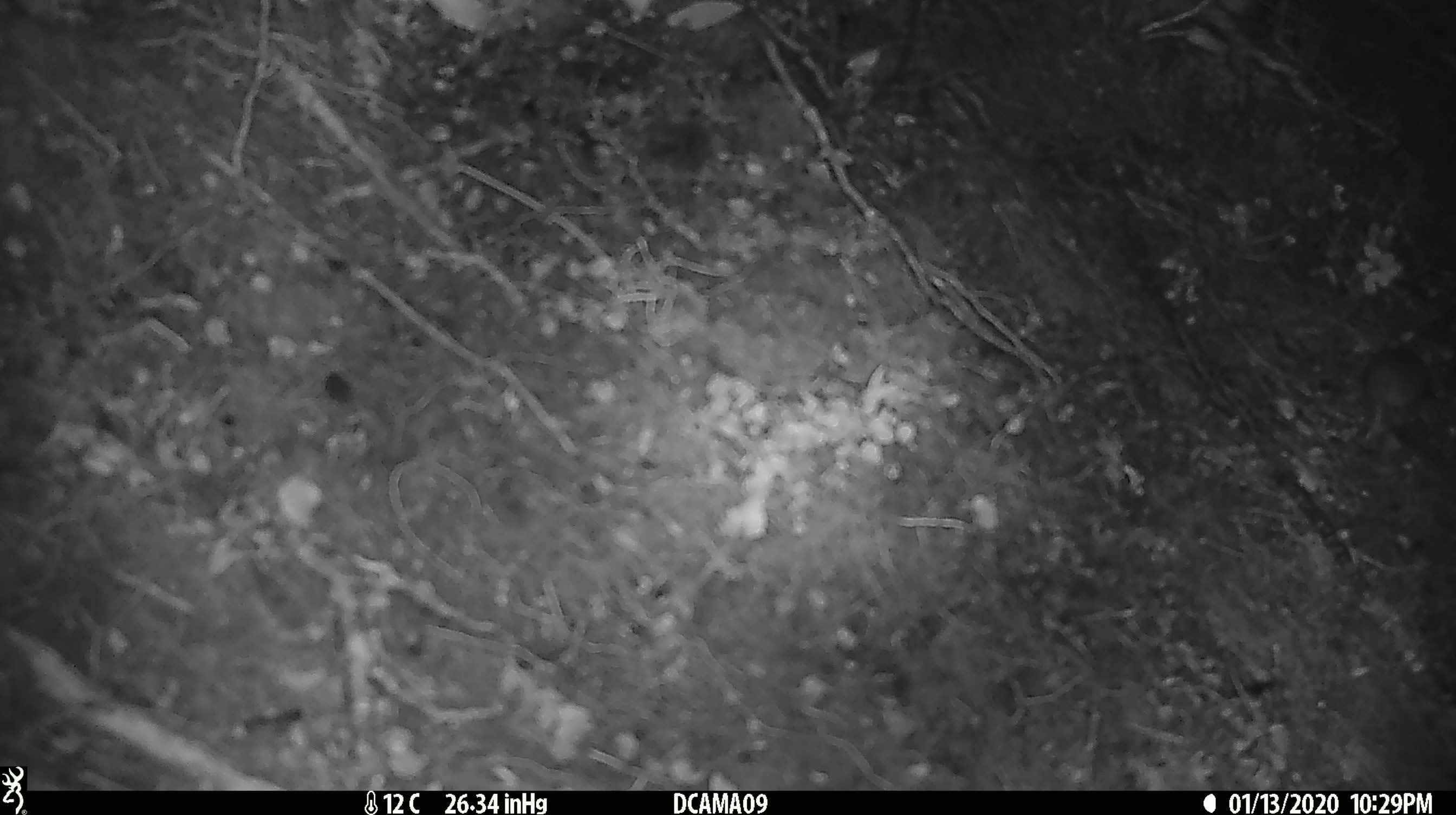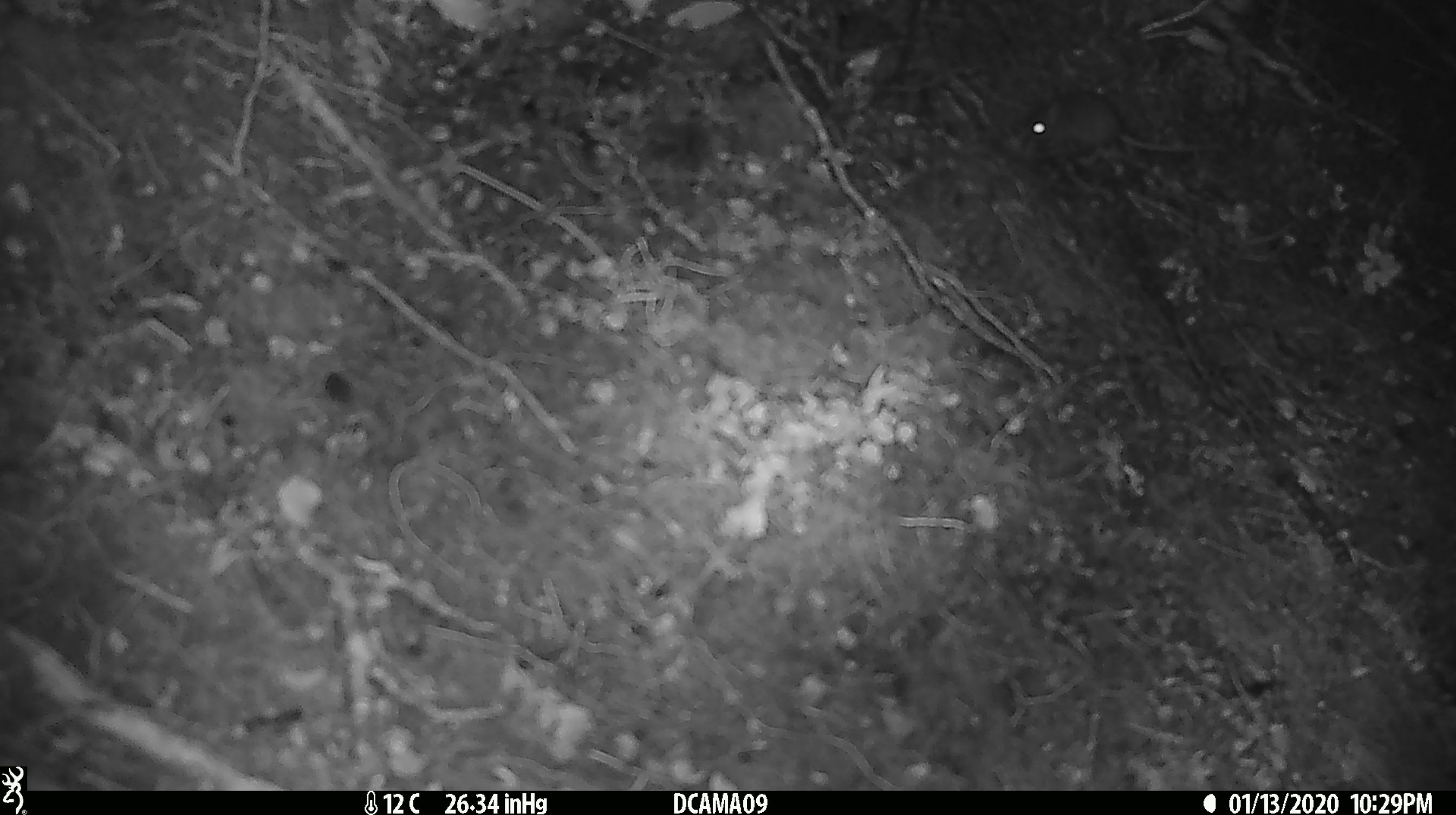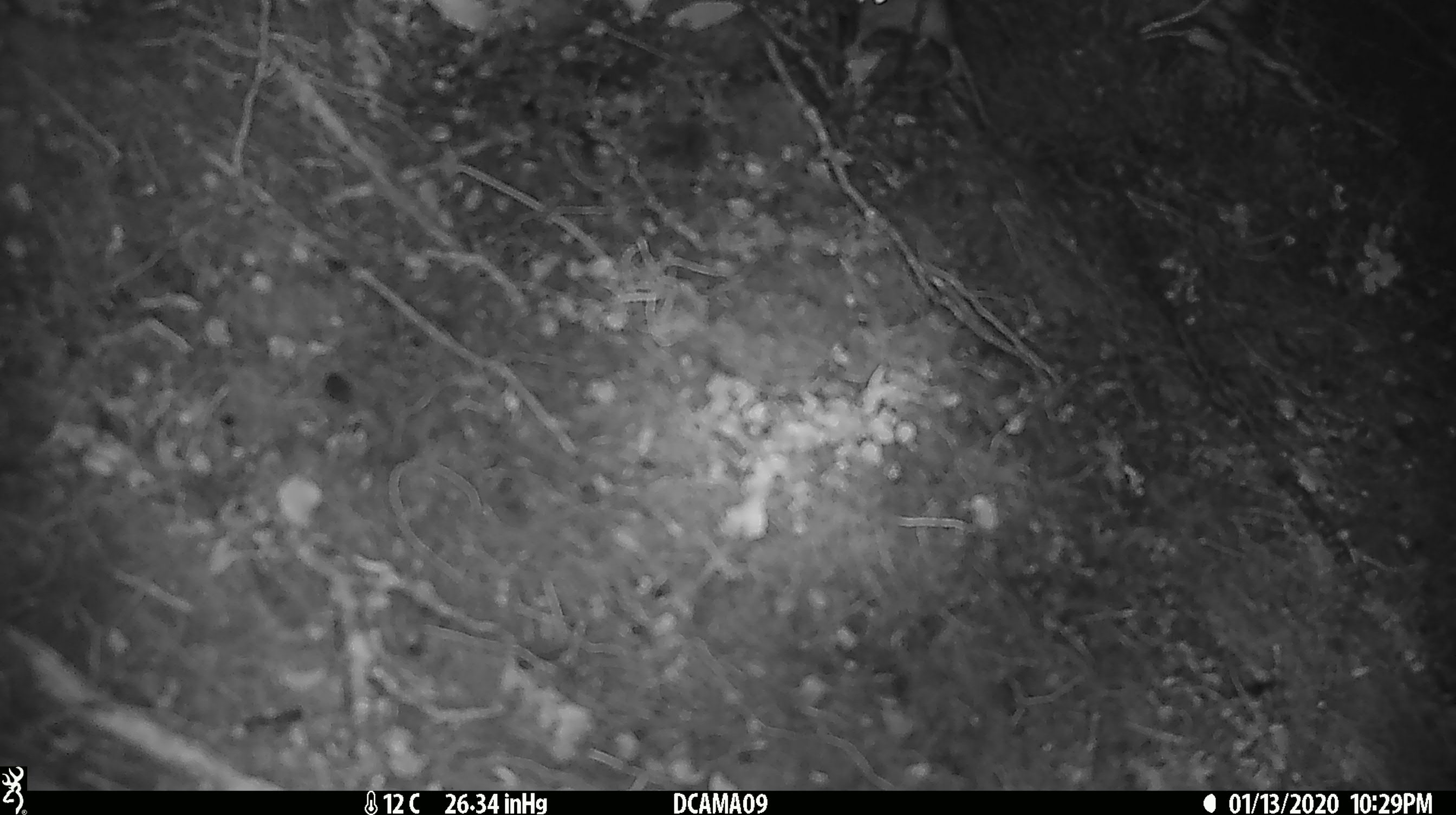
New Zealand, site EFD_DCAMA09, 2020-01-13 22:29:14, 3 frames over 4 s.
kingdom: Animalia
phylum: Chordata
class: Mammalia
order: Rodentia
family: Muridae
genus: Mus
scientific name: Mus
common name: mouse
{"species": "mouse (Mus)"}